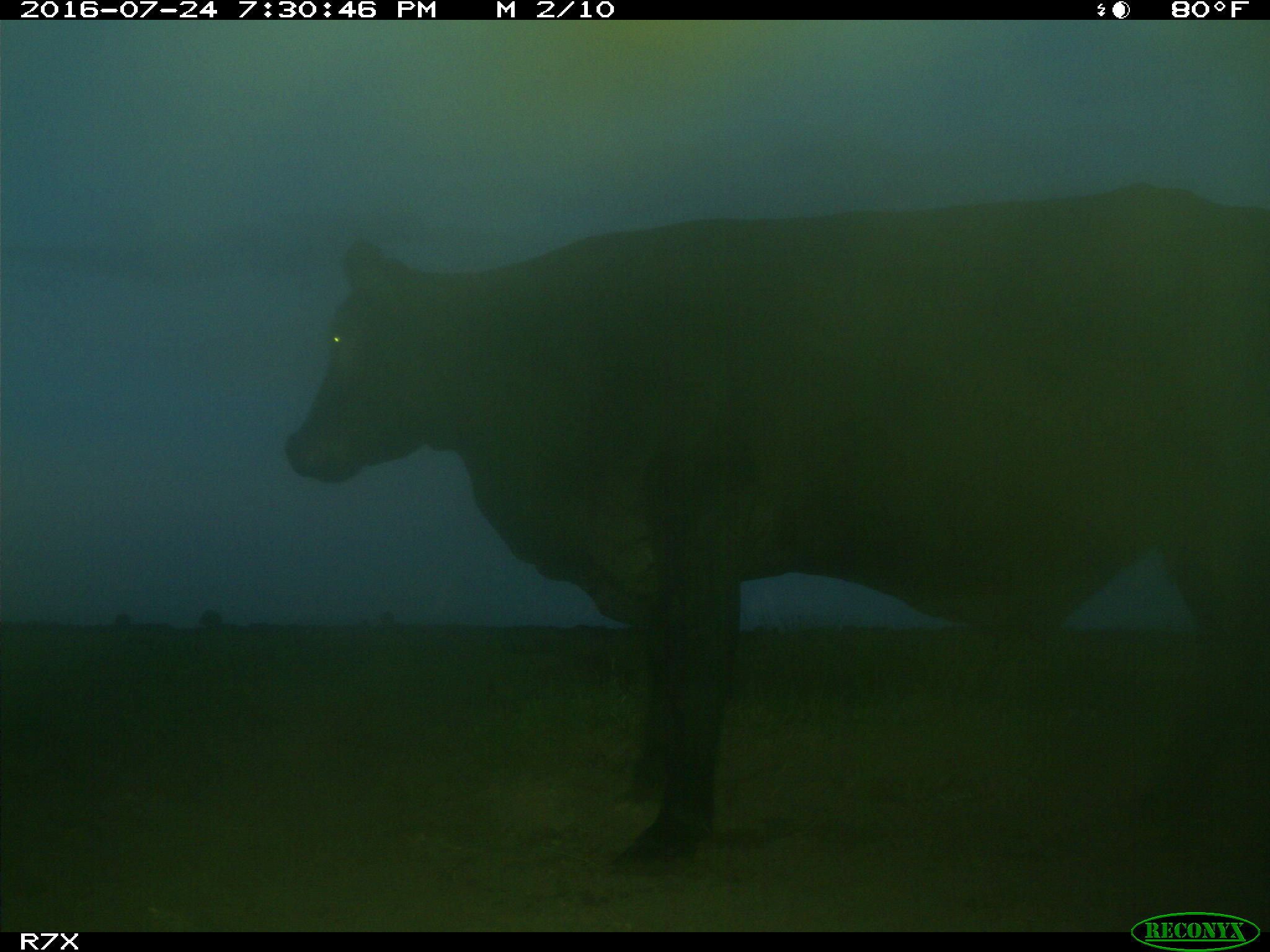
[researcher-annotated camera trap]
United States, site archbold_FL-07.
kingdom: Animalia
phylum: Chordata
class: Mammalia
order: Artiodactyla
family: Bovidae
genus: Bos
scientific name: Bos taurus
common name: domestic cow